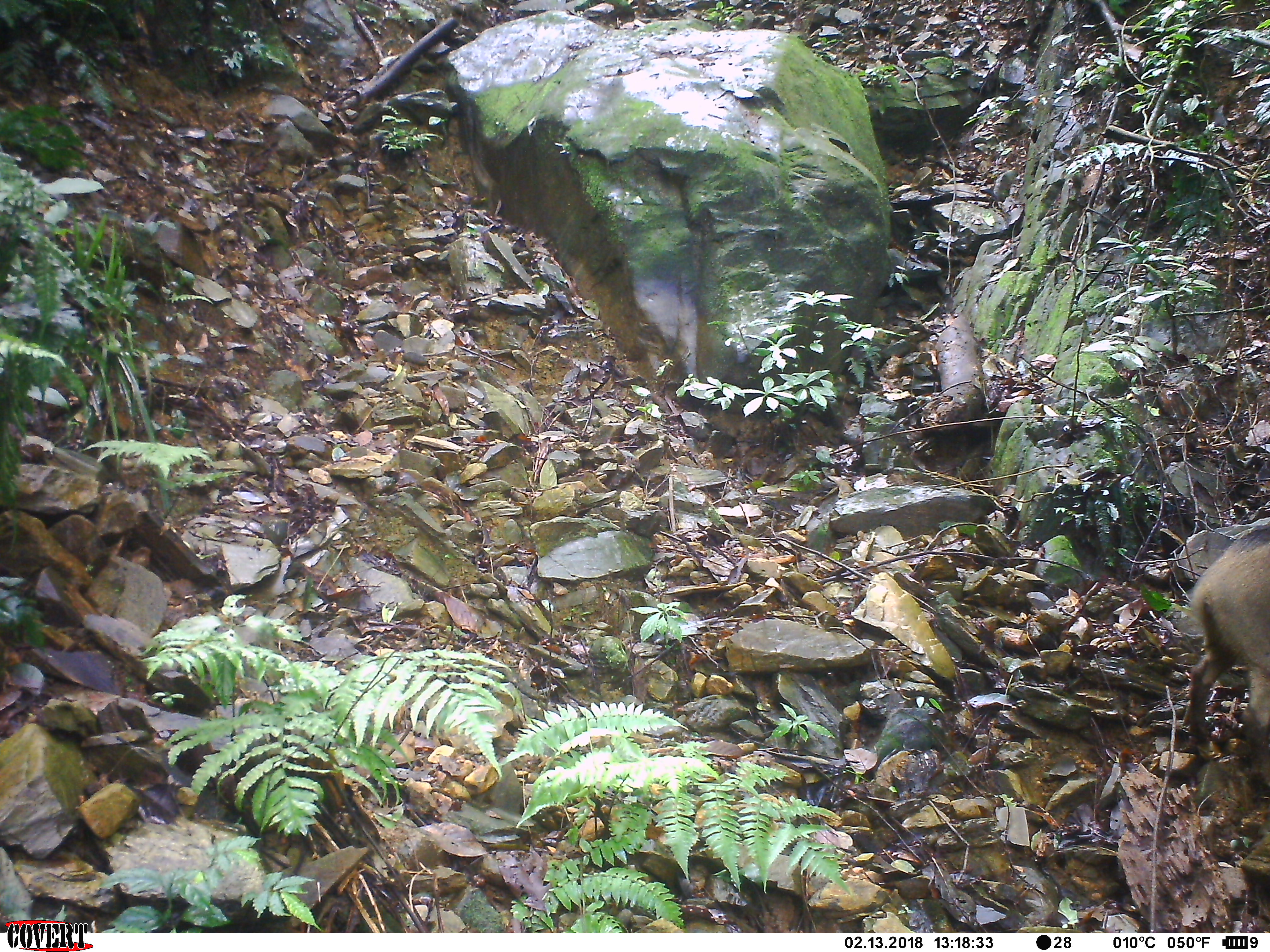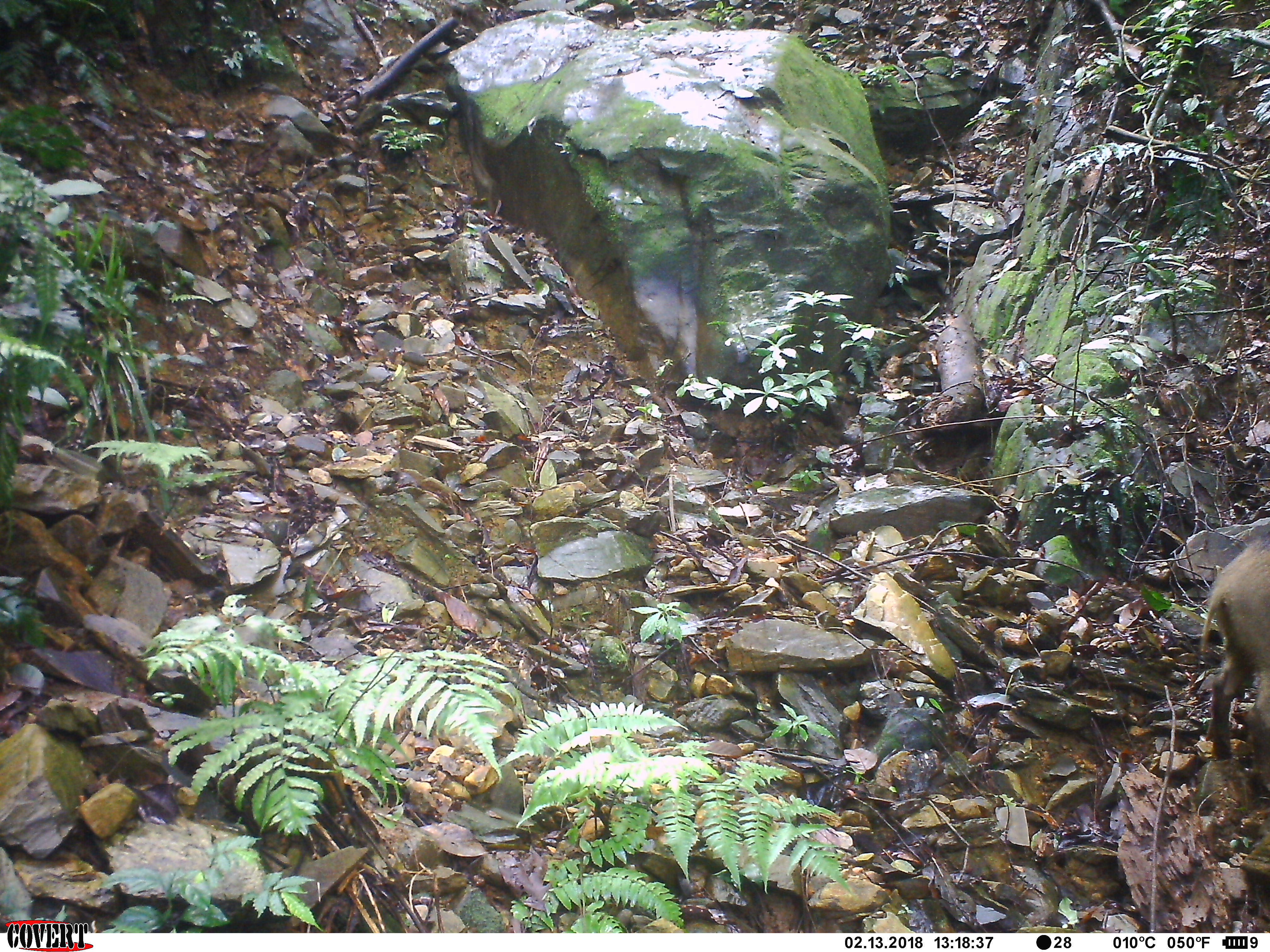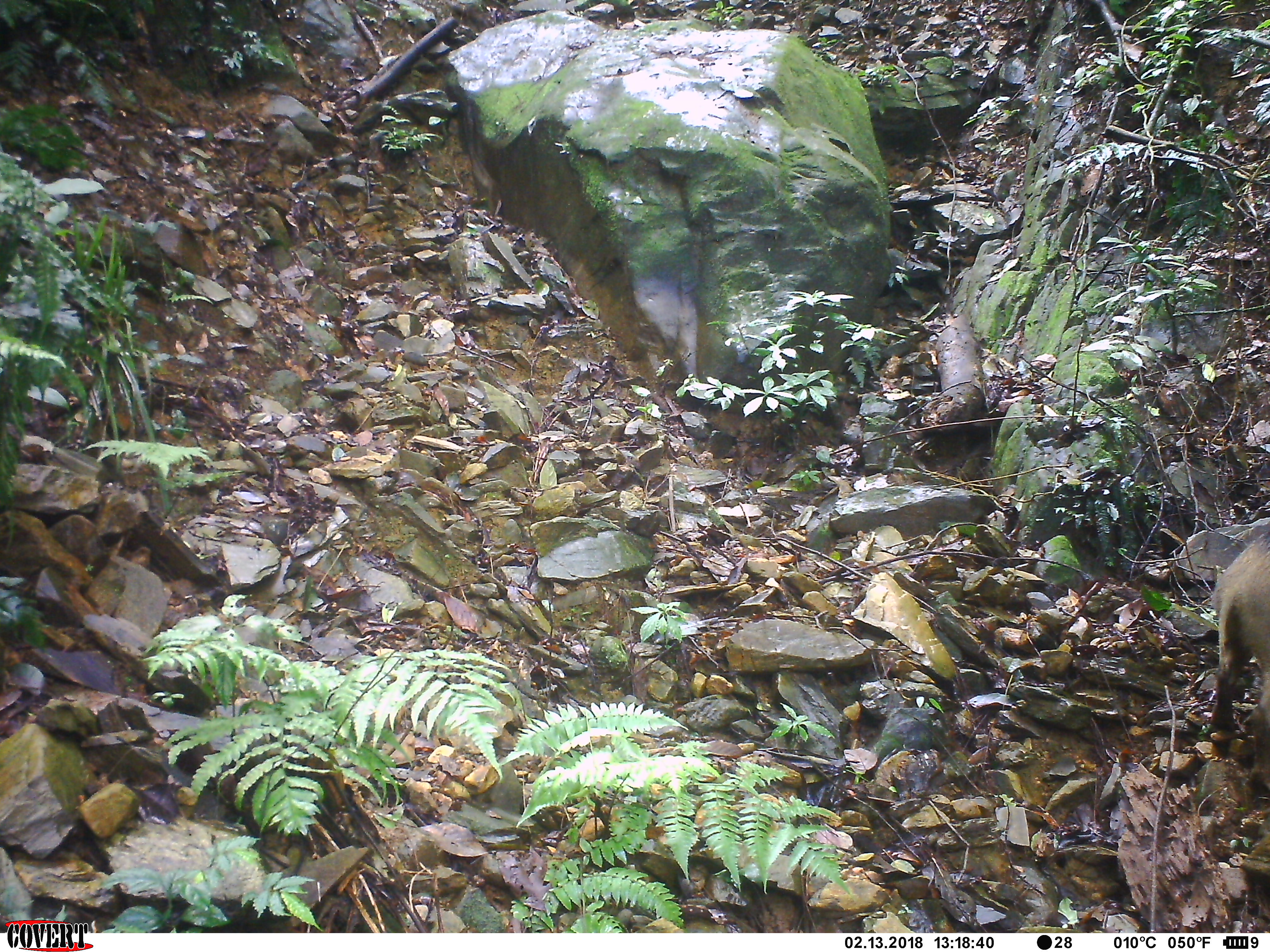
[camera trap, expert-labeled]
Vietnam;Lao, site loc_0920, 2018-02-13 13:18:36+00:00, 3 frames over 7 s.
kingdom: Animalia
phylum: Chordata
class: Mammalia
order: Artiodactyla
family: Suidae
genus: Sus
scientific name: Sus scrofa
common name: eurasian wild pig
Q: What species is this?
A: Eurasian wild pig (Sus scrofa).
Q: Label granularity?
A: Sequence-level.